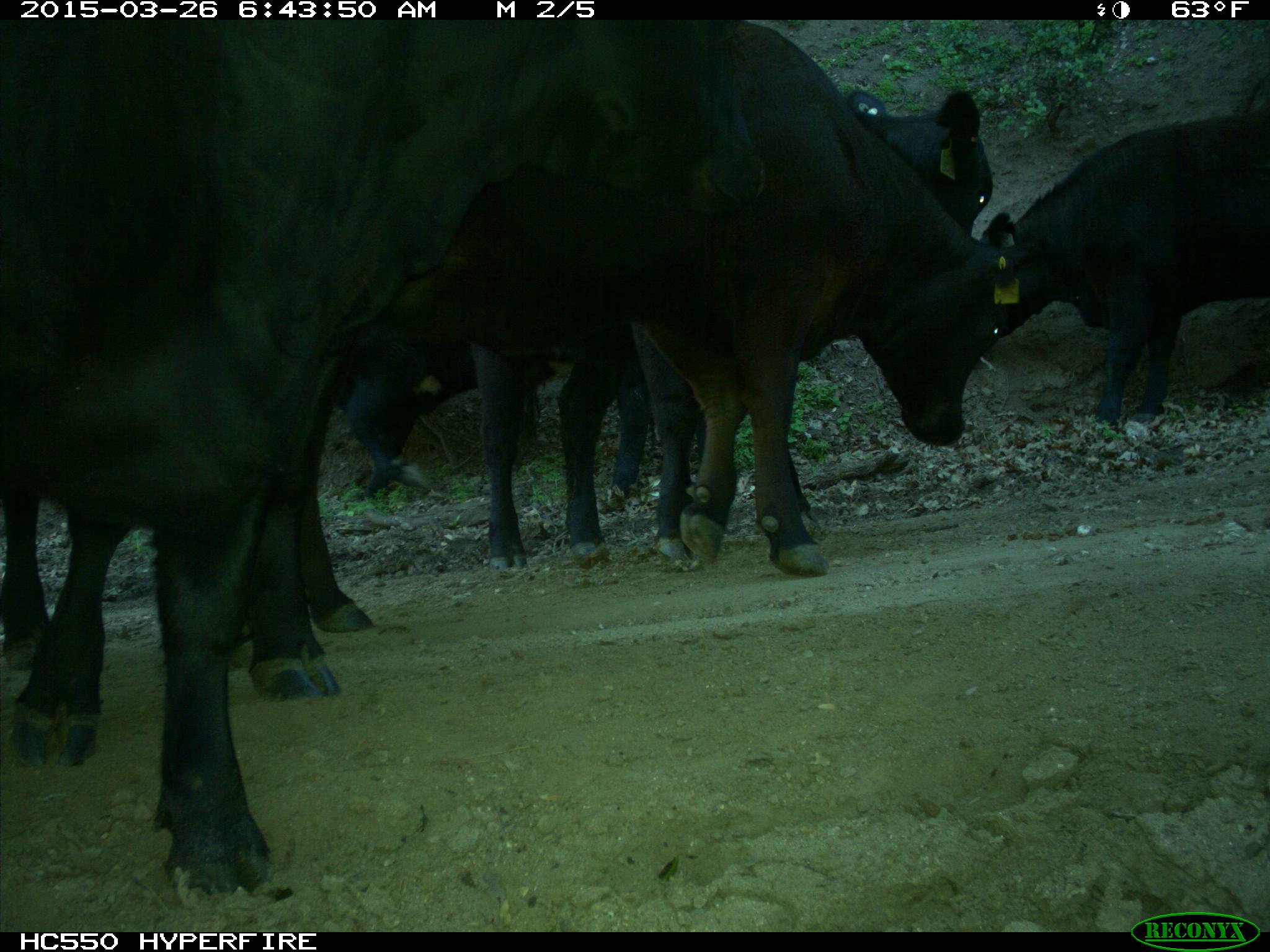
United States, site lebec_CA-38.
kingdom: Animalia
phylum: Chordata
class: Mammalia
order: Artiodactyla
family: Bovidae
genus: Bos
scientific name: Bos taurus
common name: domestic cow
Bos taurus (domestic cow).